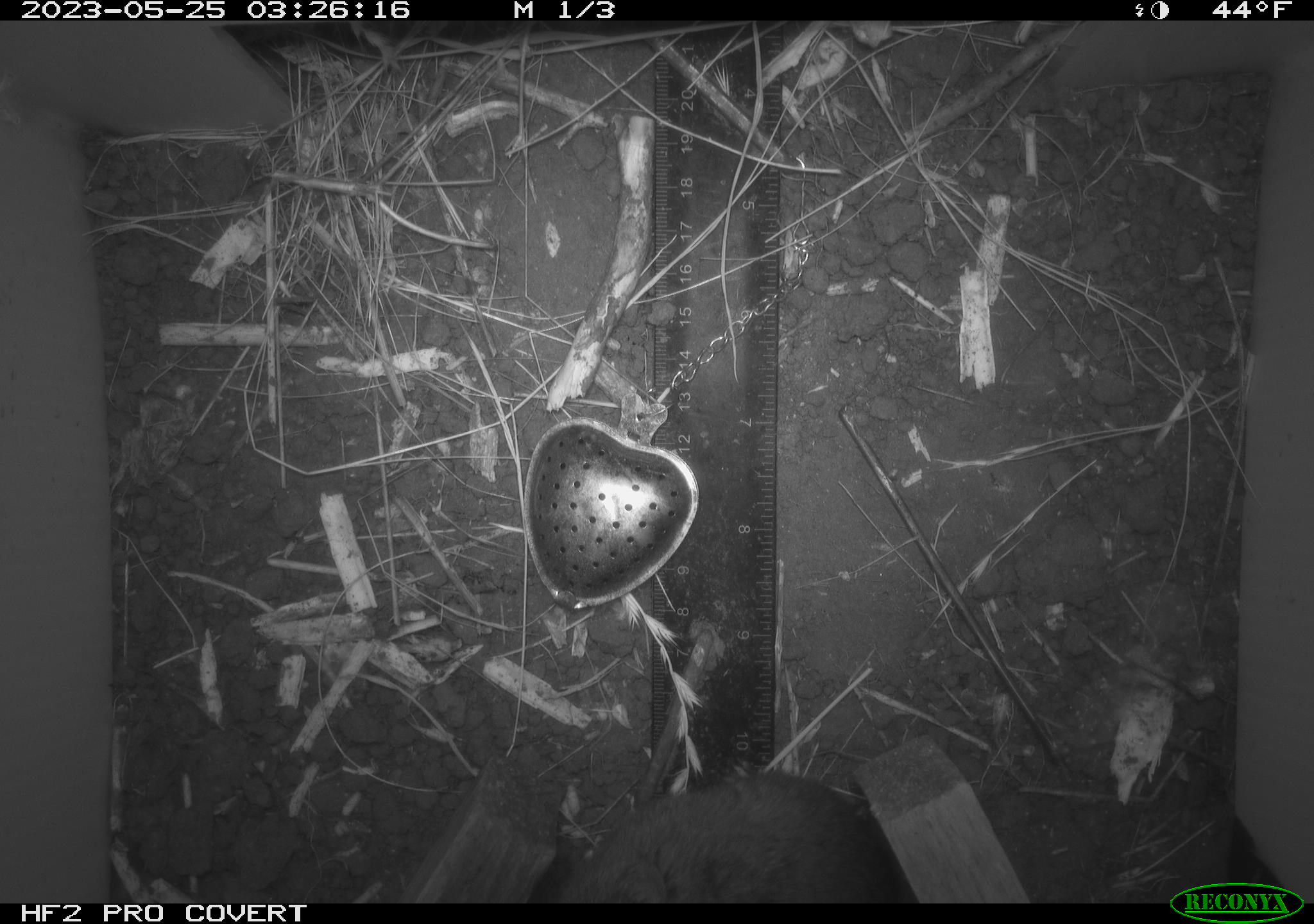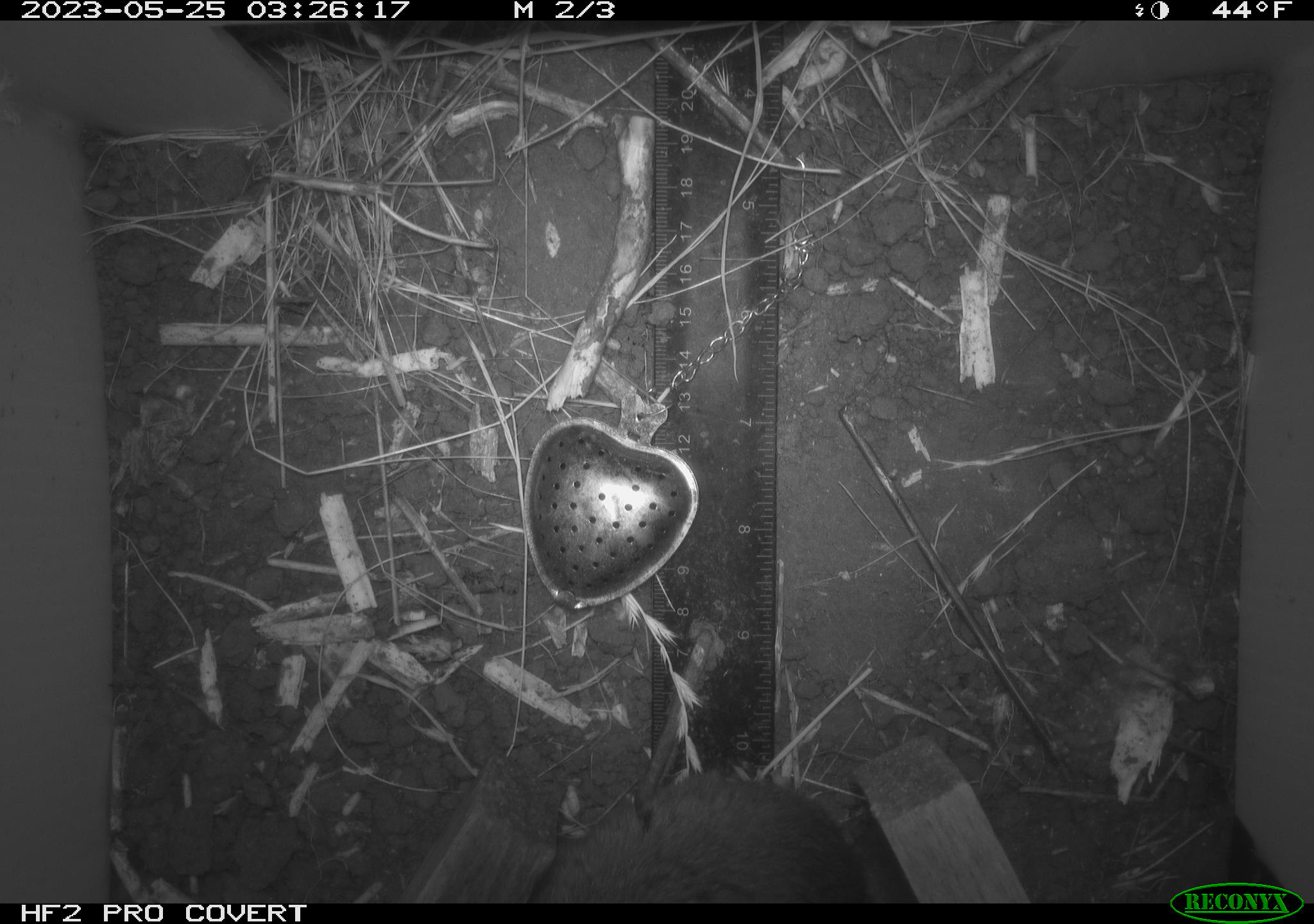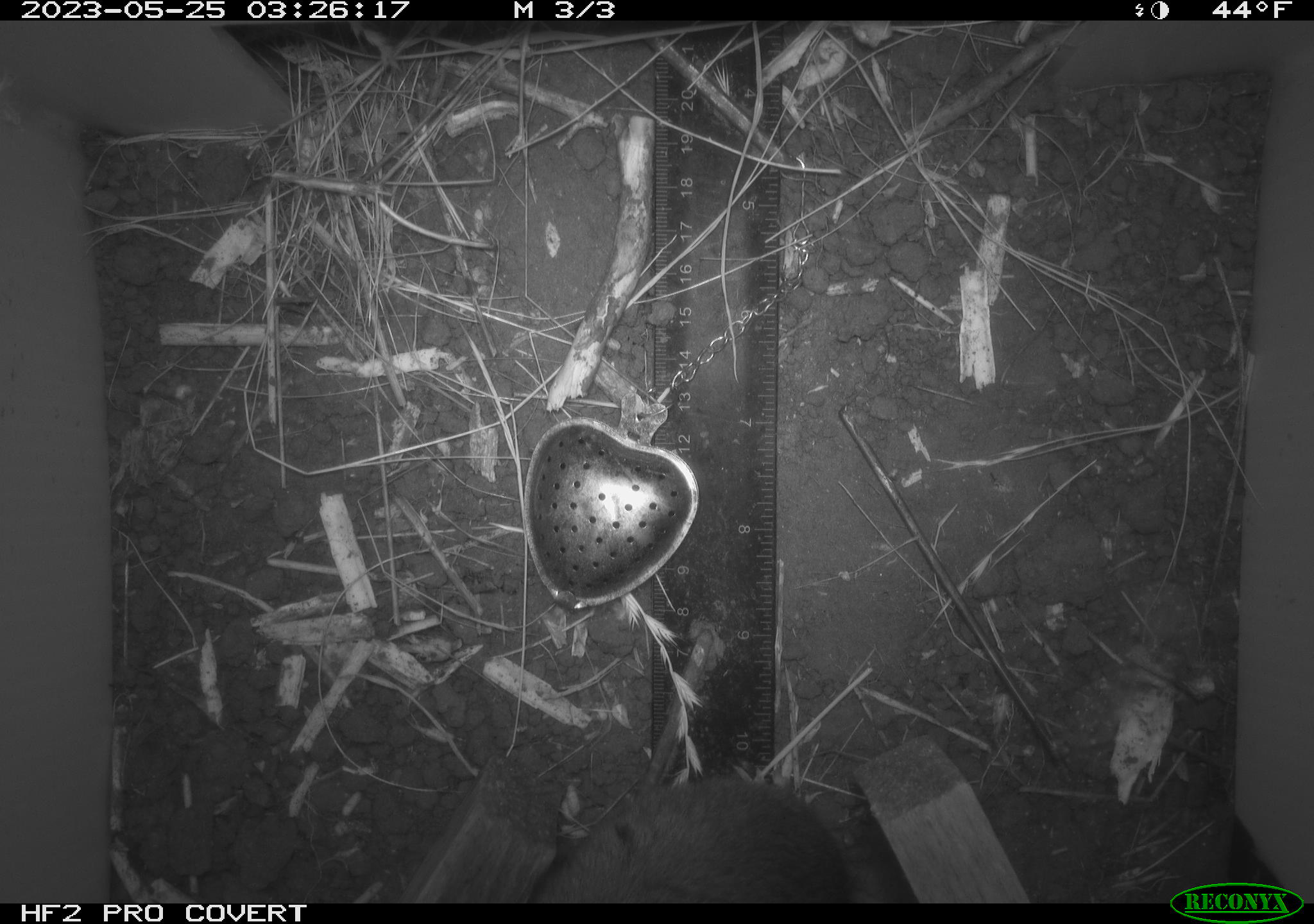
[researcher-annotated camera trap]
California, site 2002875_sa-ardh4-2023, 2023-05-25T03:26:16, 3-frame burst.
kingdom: Animalia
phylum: Chordata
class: Mammalia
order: Rodentia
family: Cricetidae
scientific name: Arvicolinae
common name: voles, lemmings, and muskrats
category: arvicolinae subfamily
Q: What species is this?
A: Arvicolinae subfamily (voles, lemmings, and muskrats) (Arvicolinae).